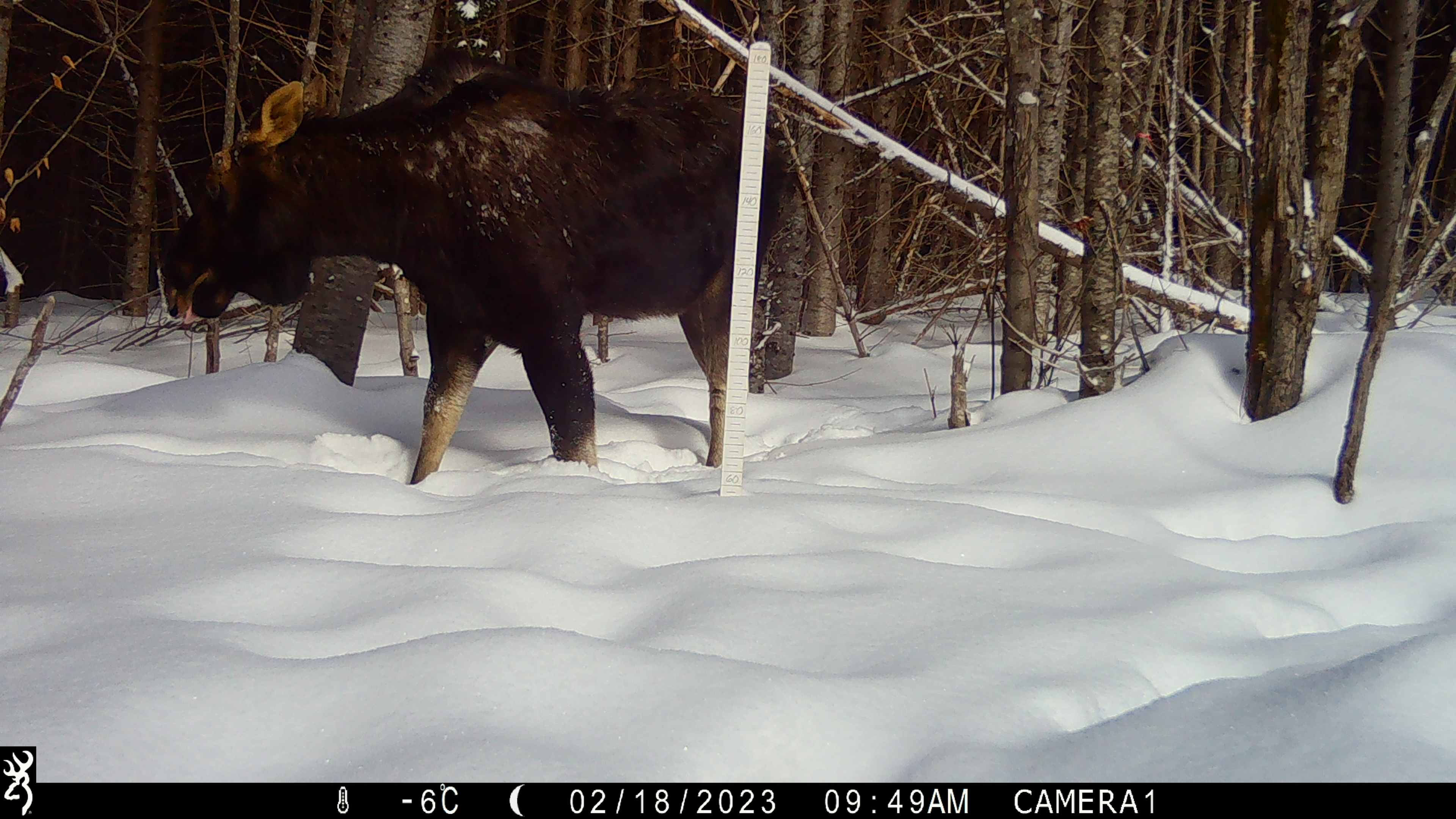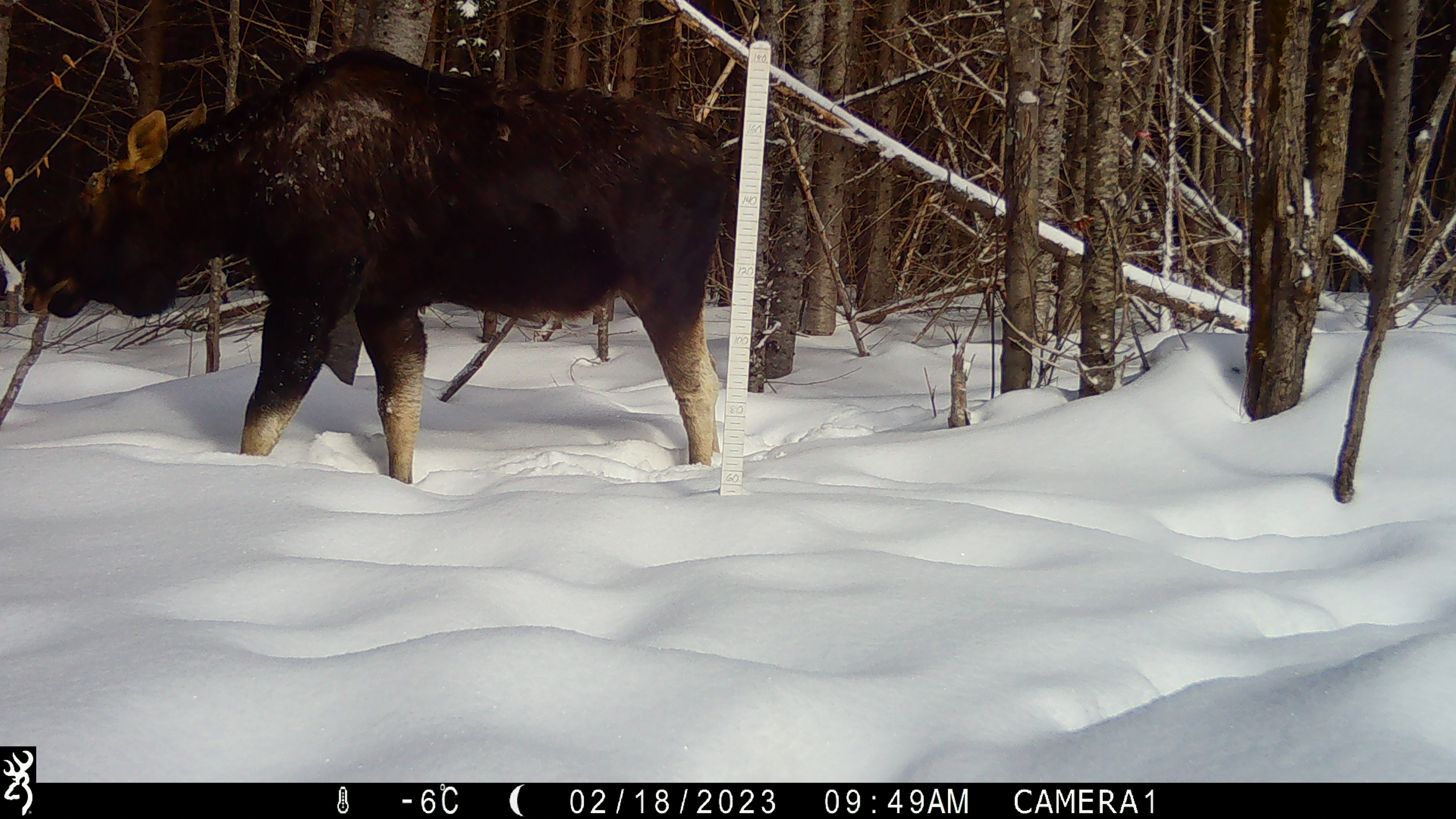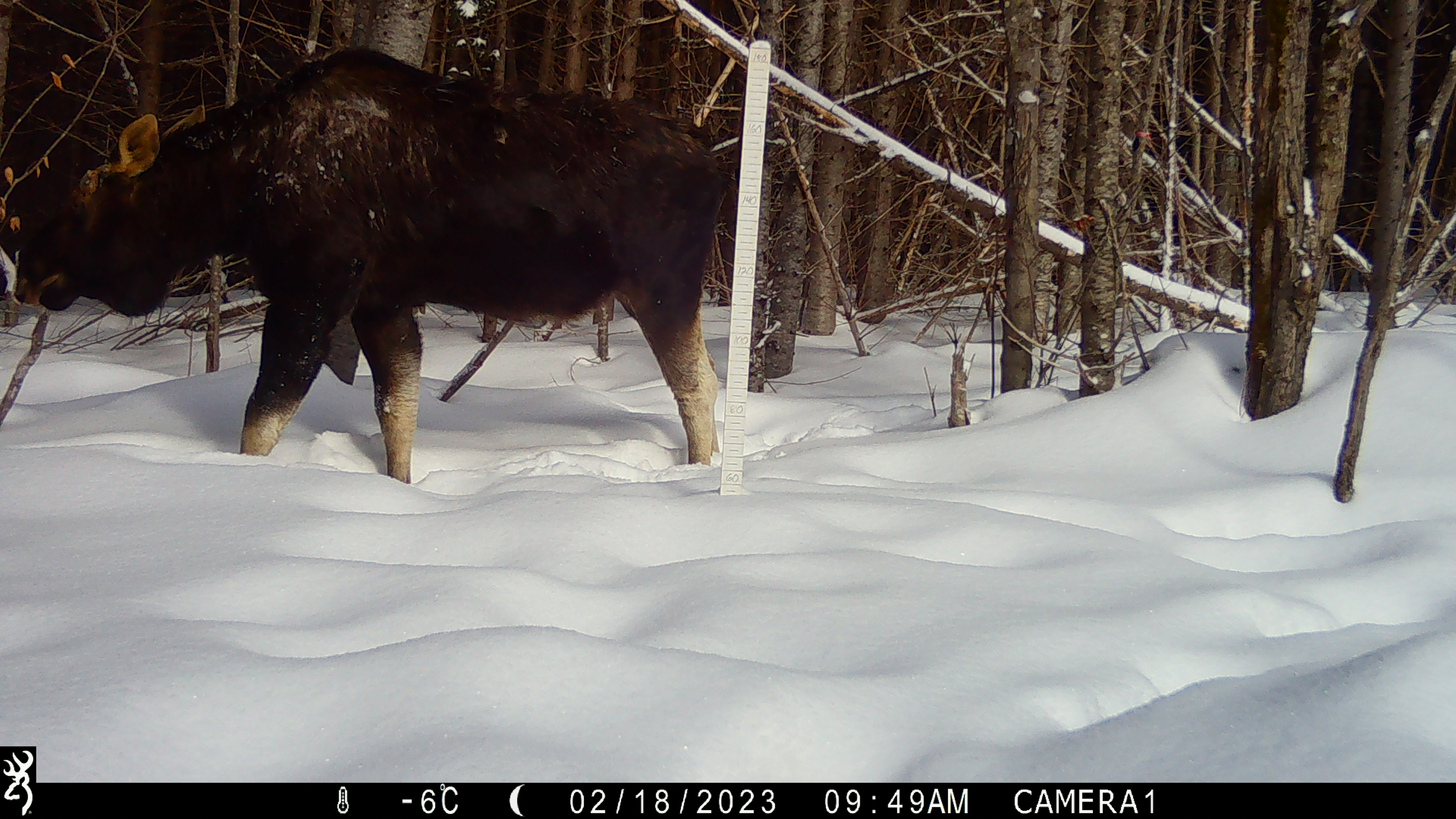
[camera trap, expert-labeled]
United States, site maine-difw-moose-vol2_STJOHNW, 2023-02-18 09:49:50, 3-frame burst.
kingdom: Animalia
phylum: Chordata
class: Mammalia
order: Artiodactyla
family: Cervidae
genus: Alces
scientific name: Alces alces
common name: moose